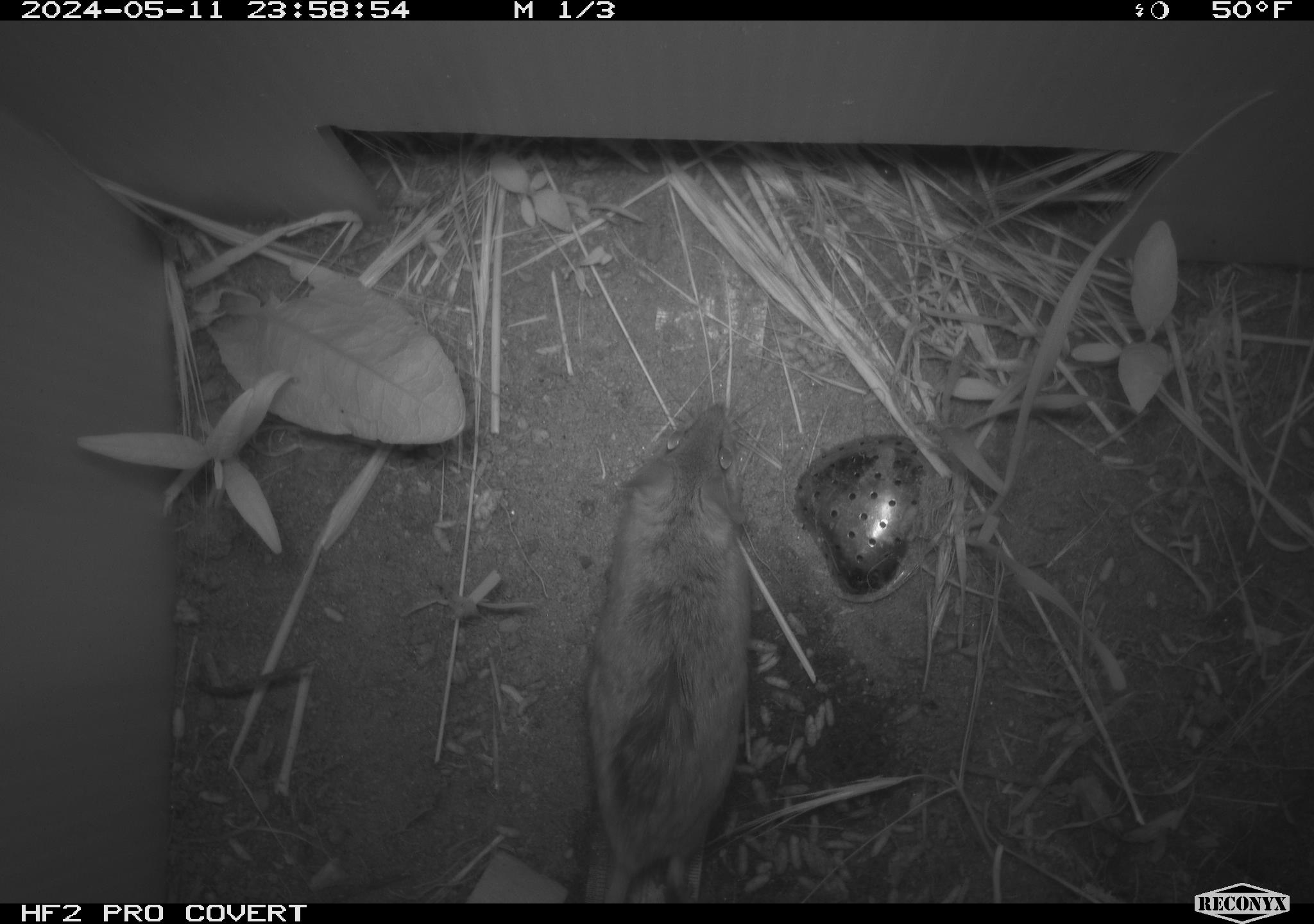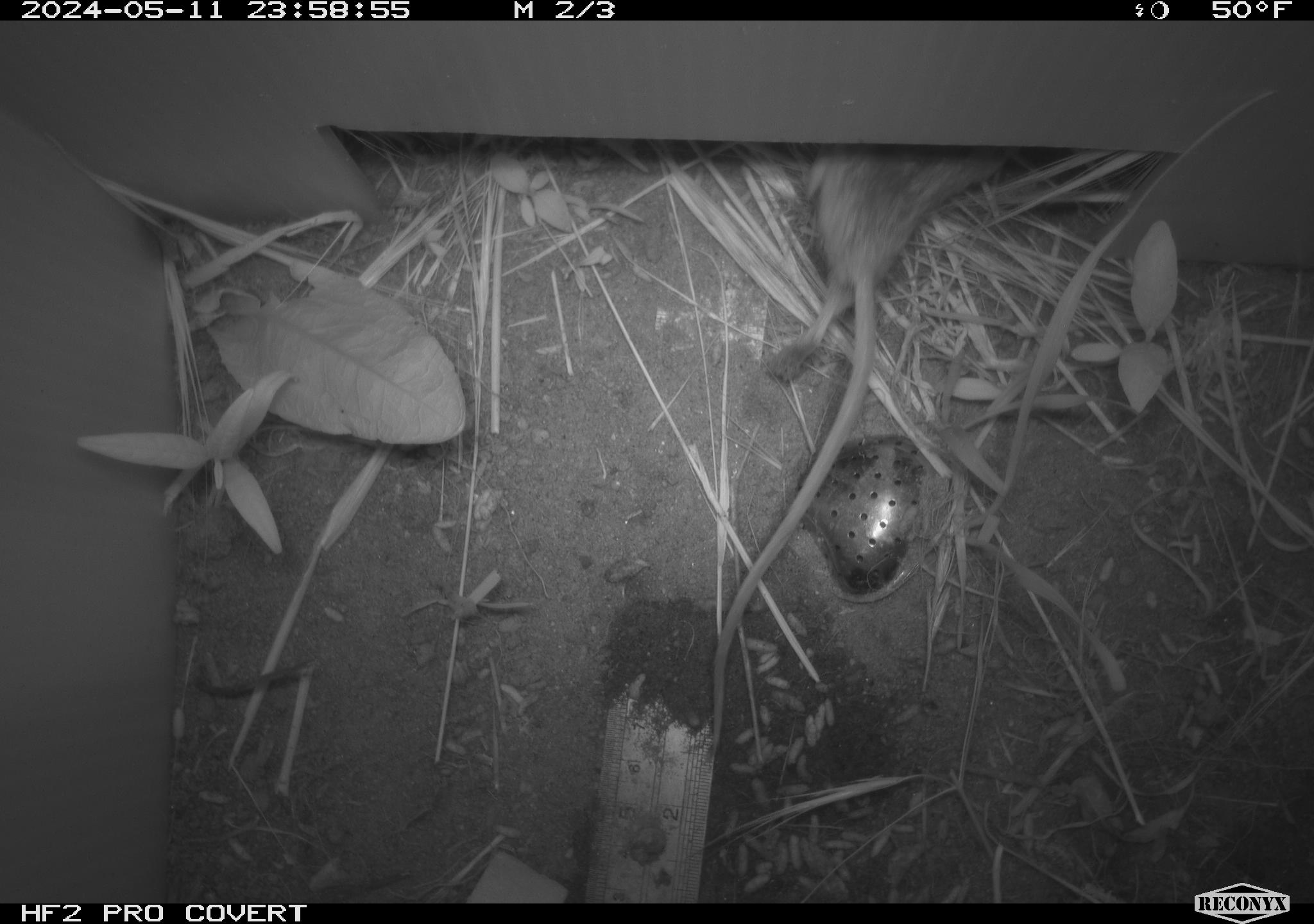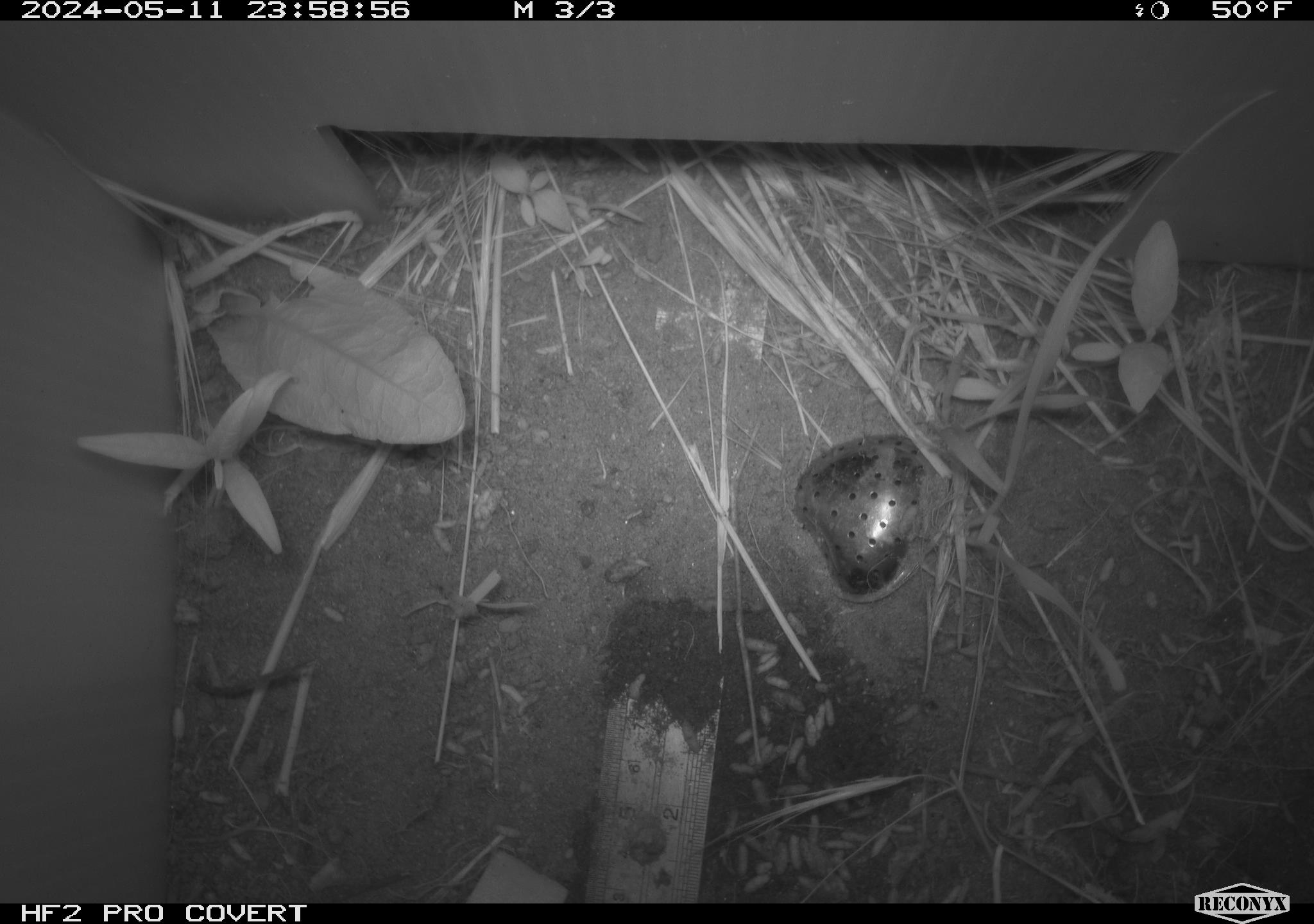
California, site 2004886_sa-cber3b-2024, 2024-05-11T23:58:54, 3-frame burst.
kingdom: Animalia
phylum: Chordata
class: Mammalia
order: Rodentia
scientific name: Rodentia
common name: mouse species